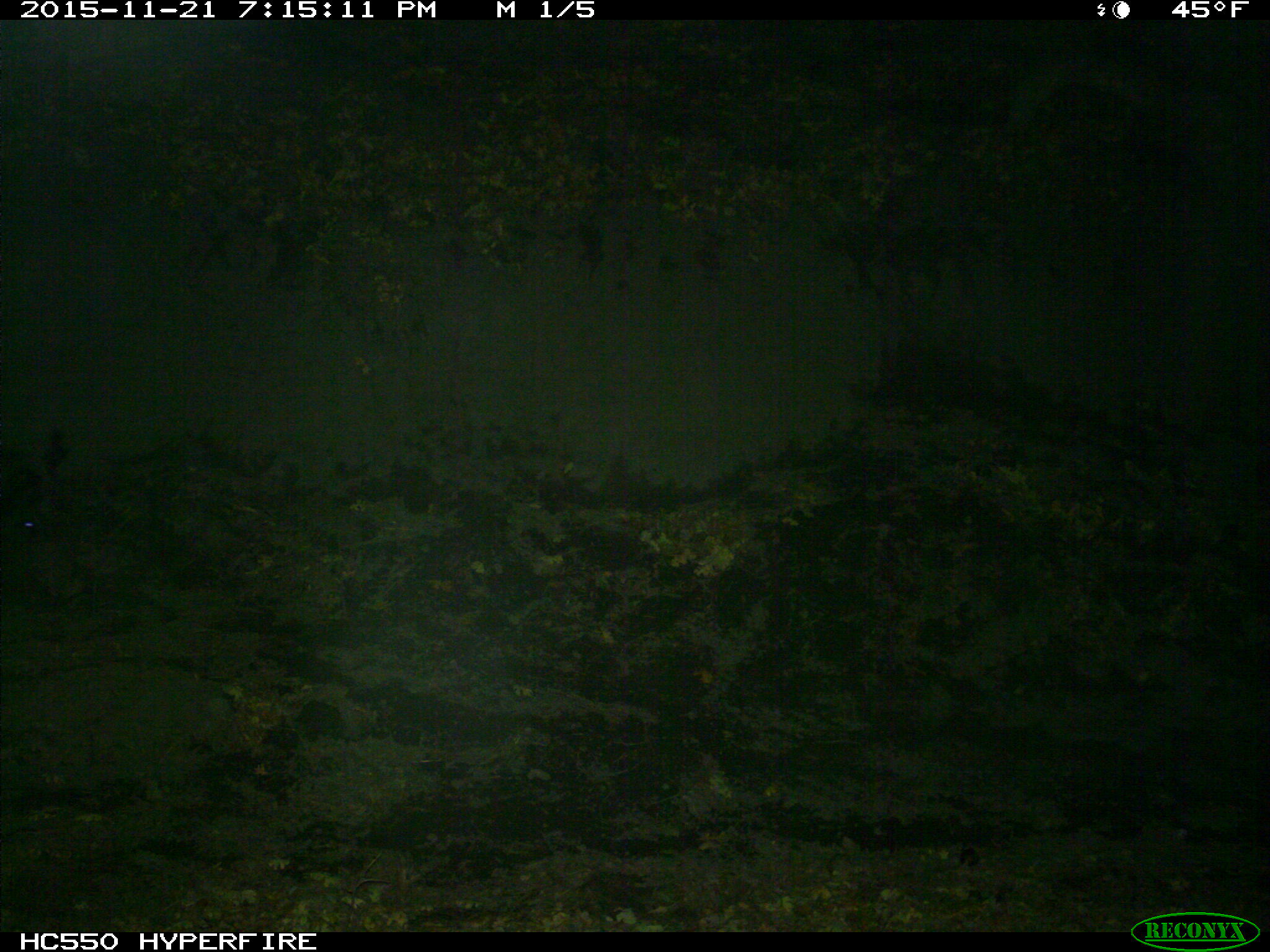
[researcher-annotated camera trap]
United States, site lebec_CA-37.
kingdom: Animalia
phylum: Chordata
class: Mammalia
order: Artiodactyla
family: Suidae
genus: Sus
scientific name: Sus scrofa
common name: wild boar